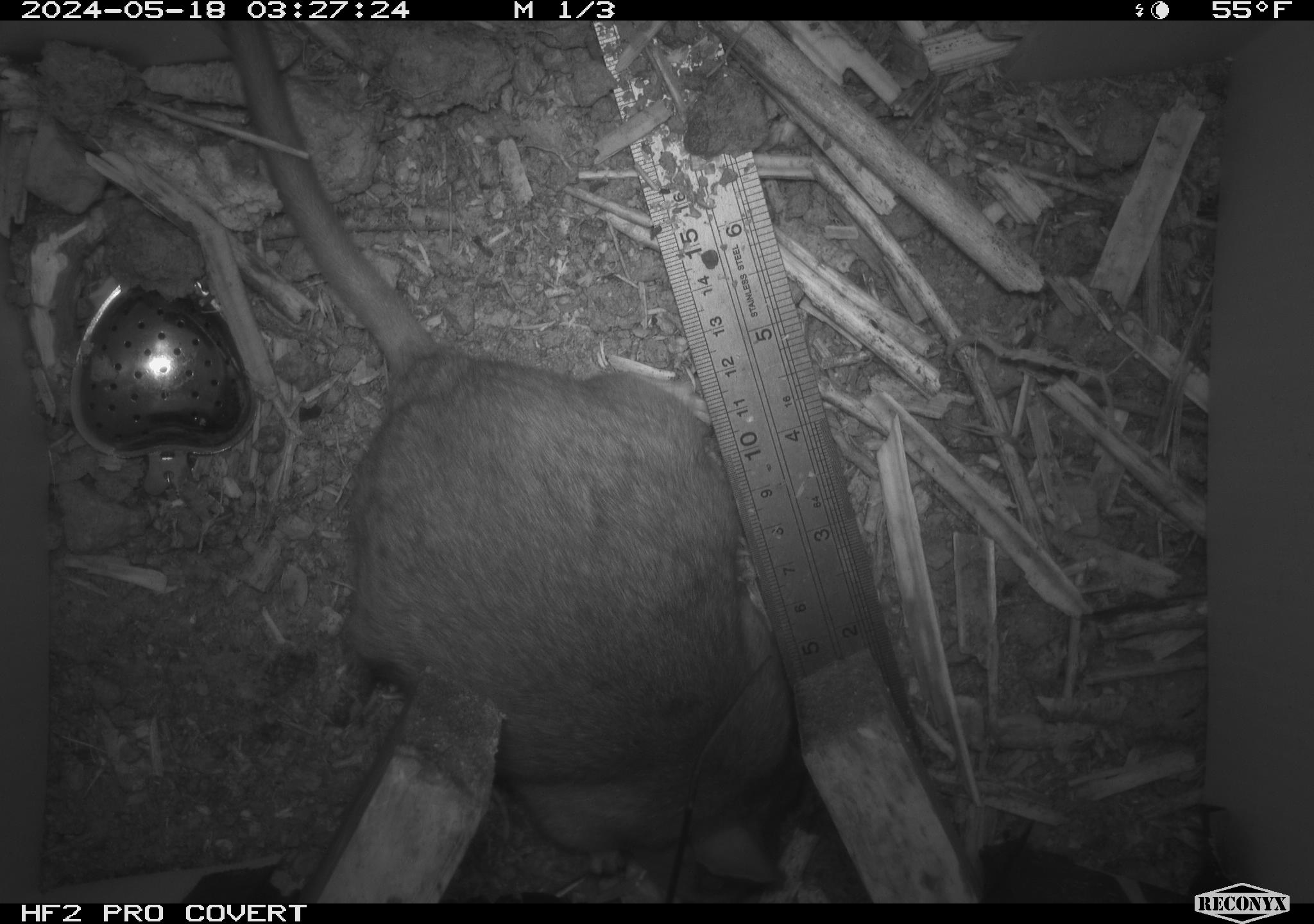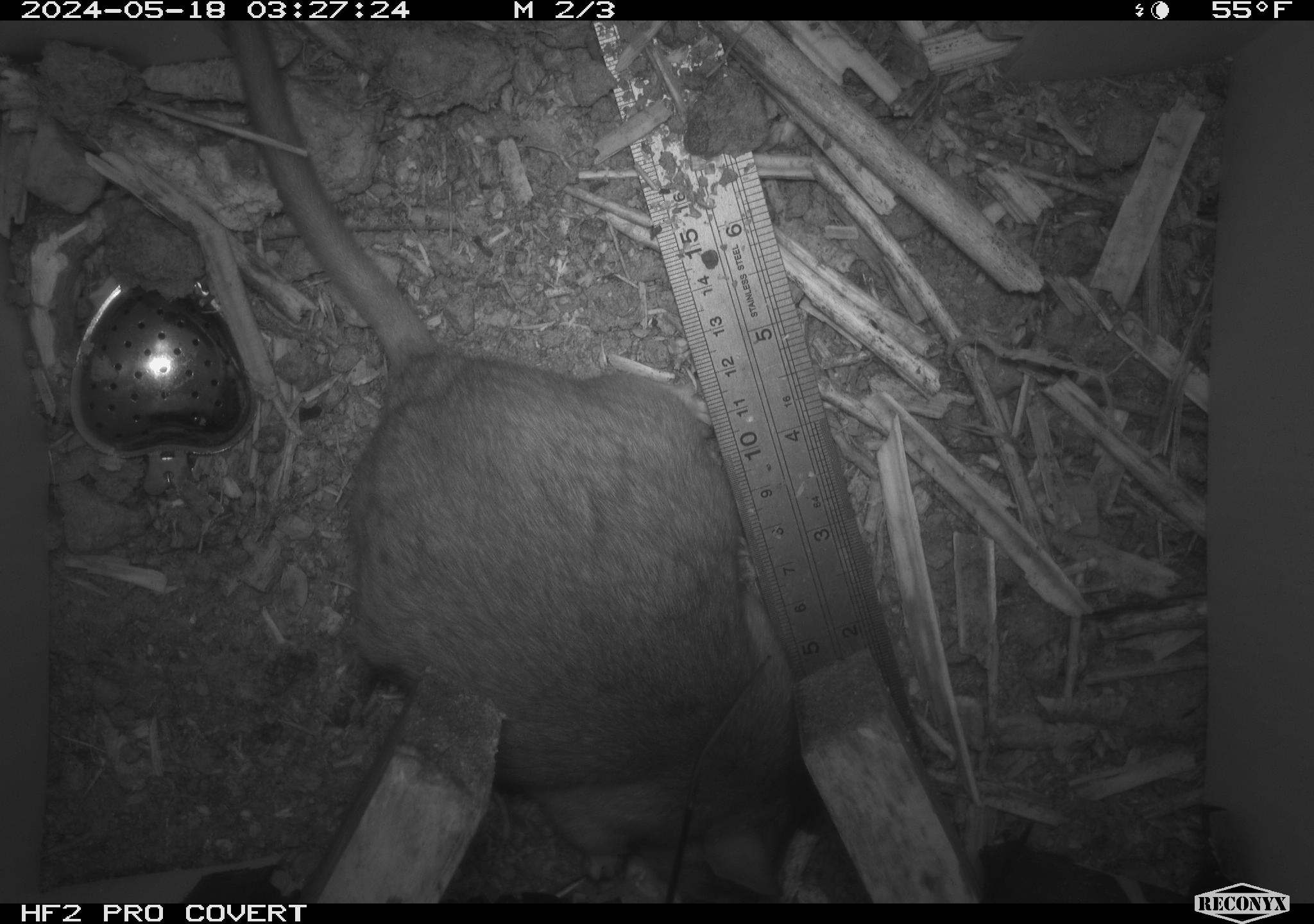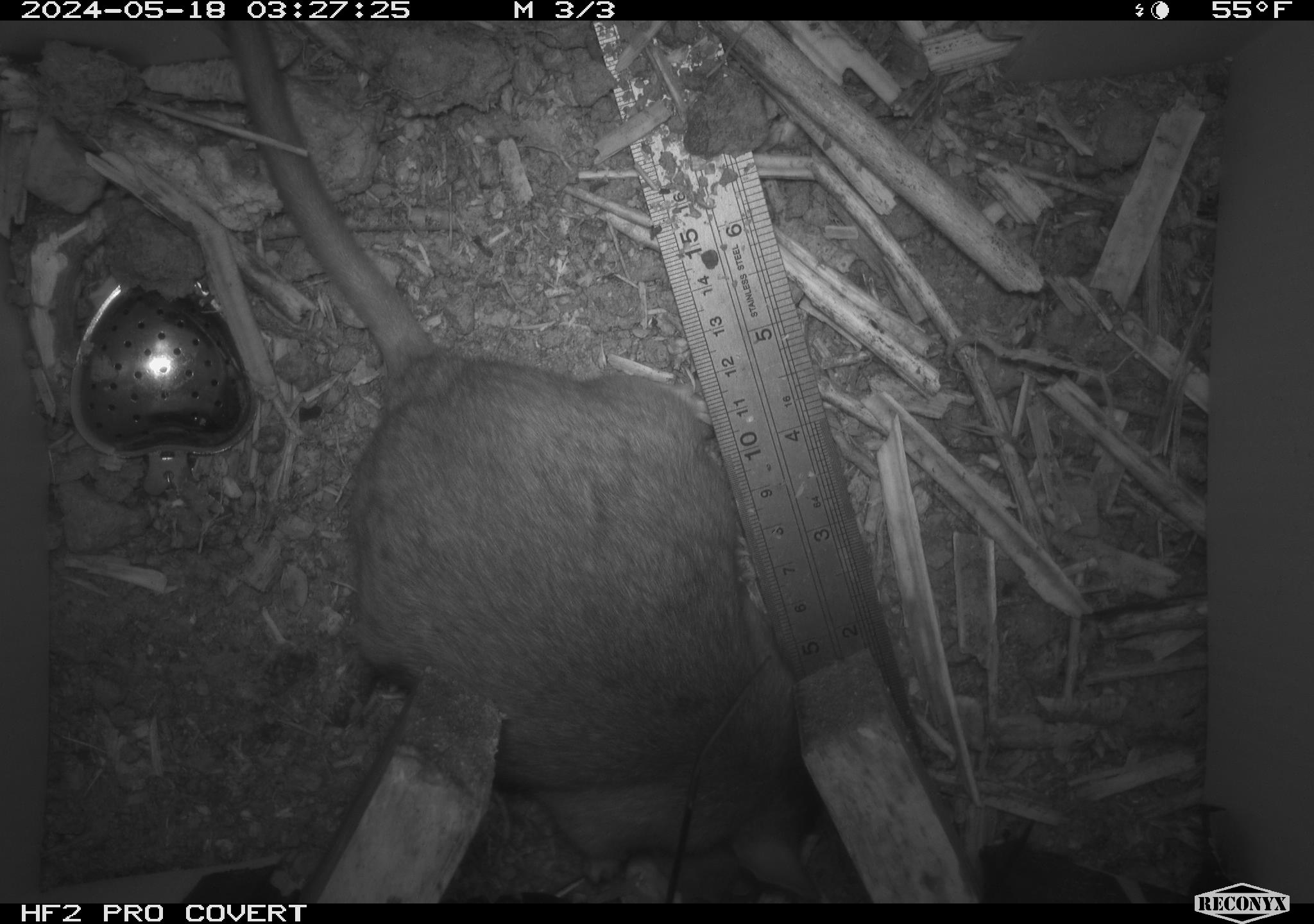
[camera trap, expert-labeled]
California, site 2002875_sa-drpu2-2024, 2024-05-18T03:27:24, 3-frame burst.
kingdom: Animalia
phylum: Chordata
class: Mammalia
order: Rodentia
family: Cricetidae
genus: Neotoma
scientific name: Neotoma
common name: pack rat or woodrat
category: neotoma species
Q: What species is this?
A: Neotoma species (pack rat or woodrat) (Neotoma).